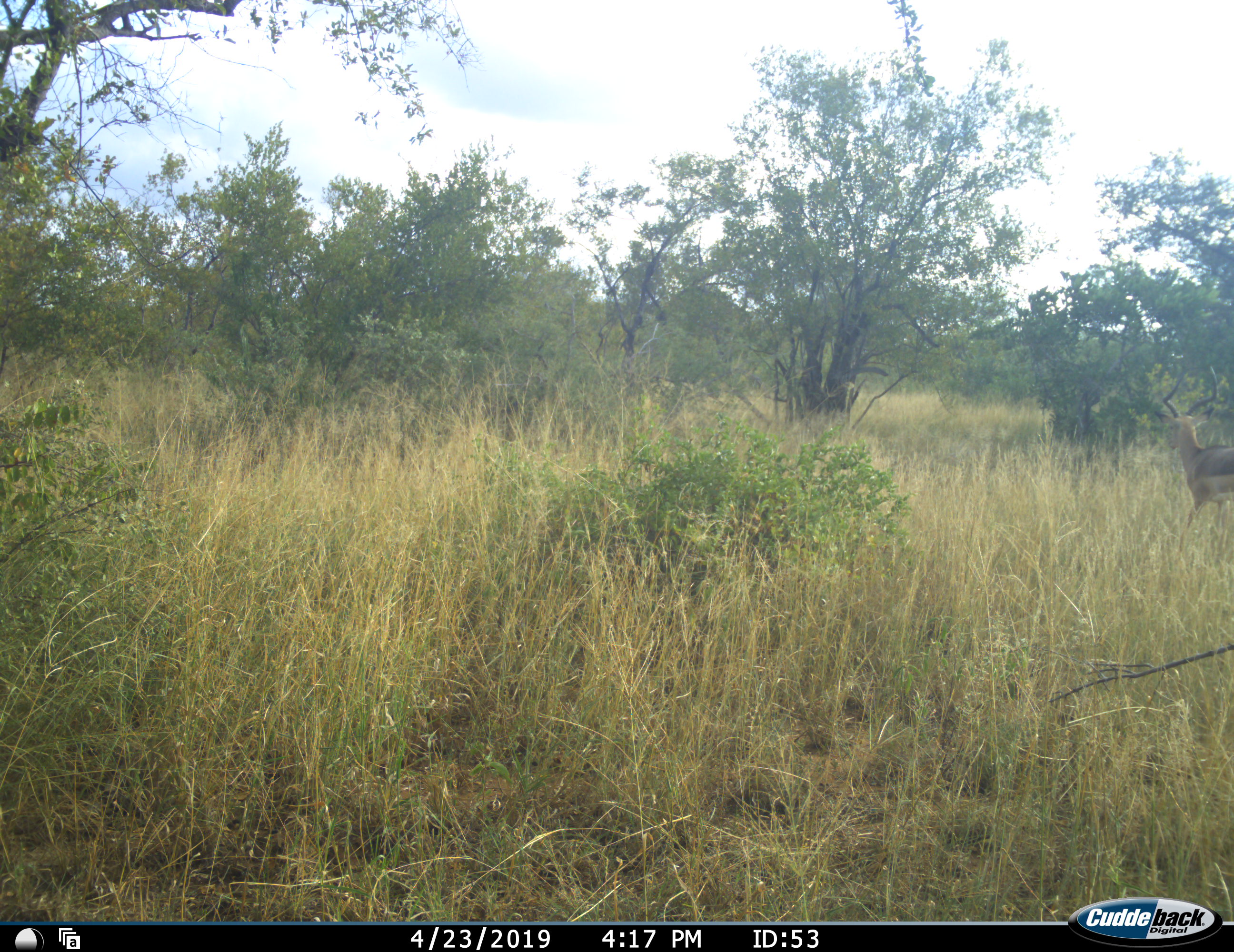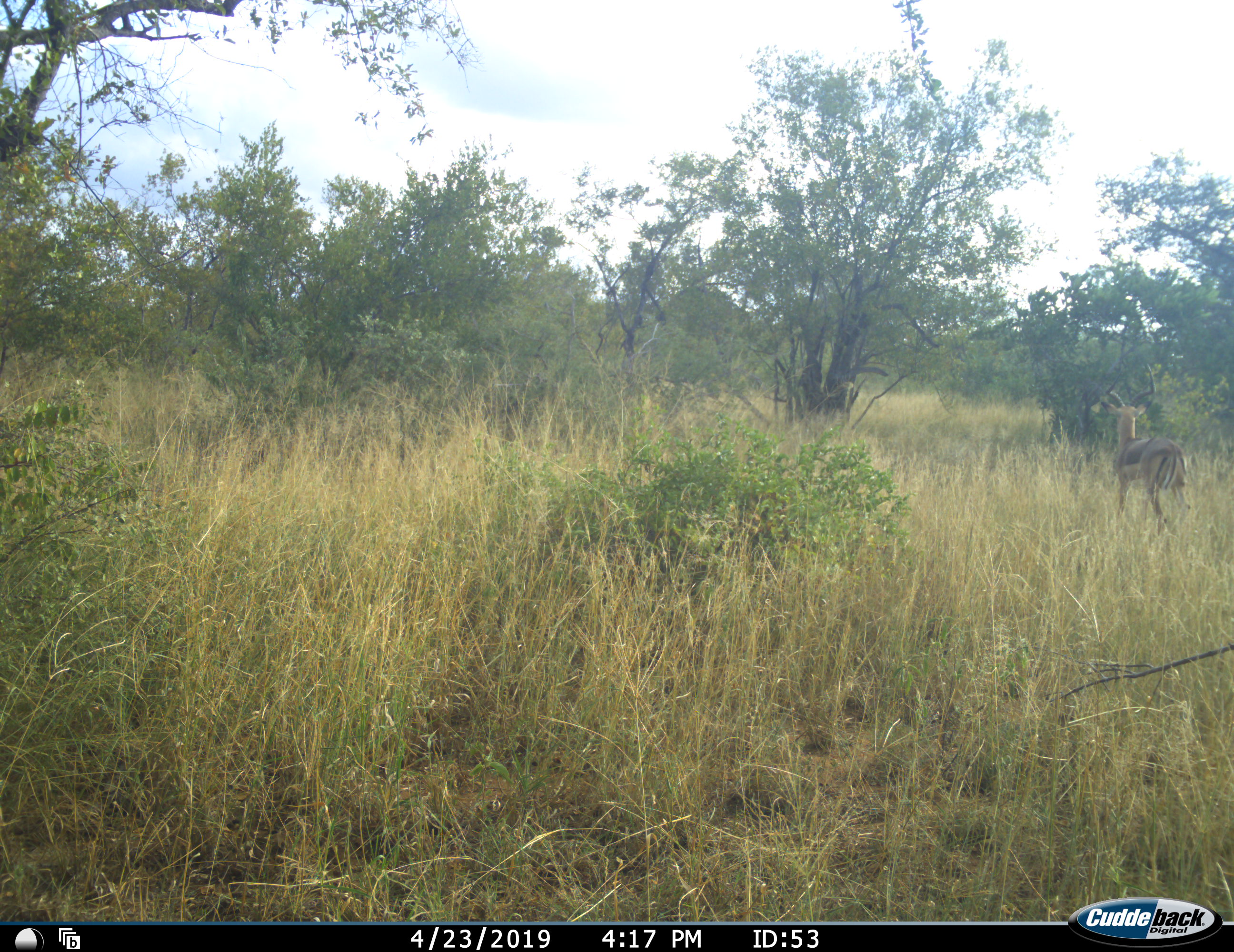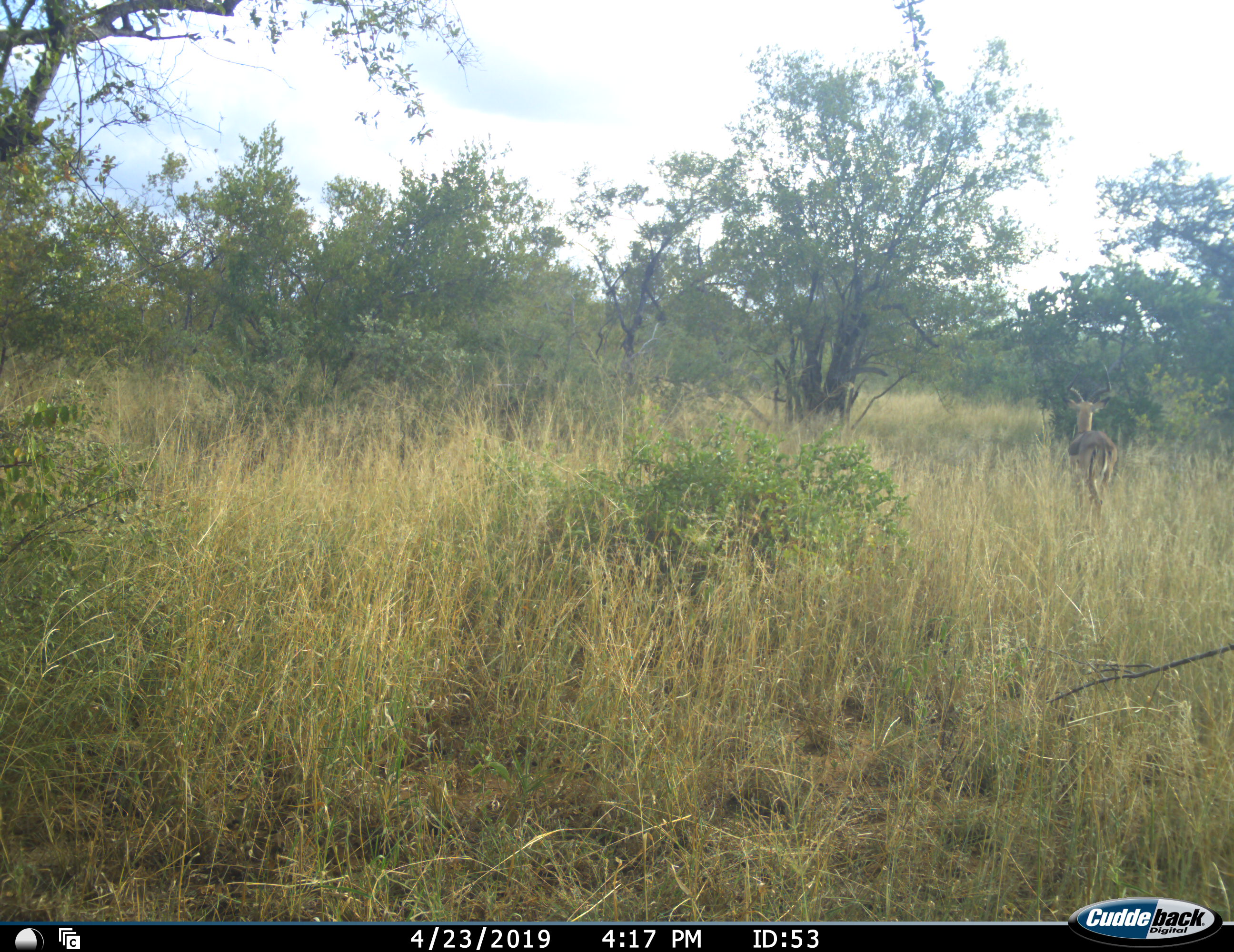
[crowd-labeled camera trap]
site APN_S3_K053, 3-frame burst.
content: unidentified animal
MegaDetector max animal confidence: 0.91